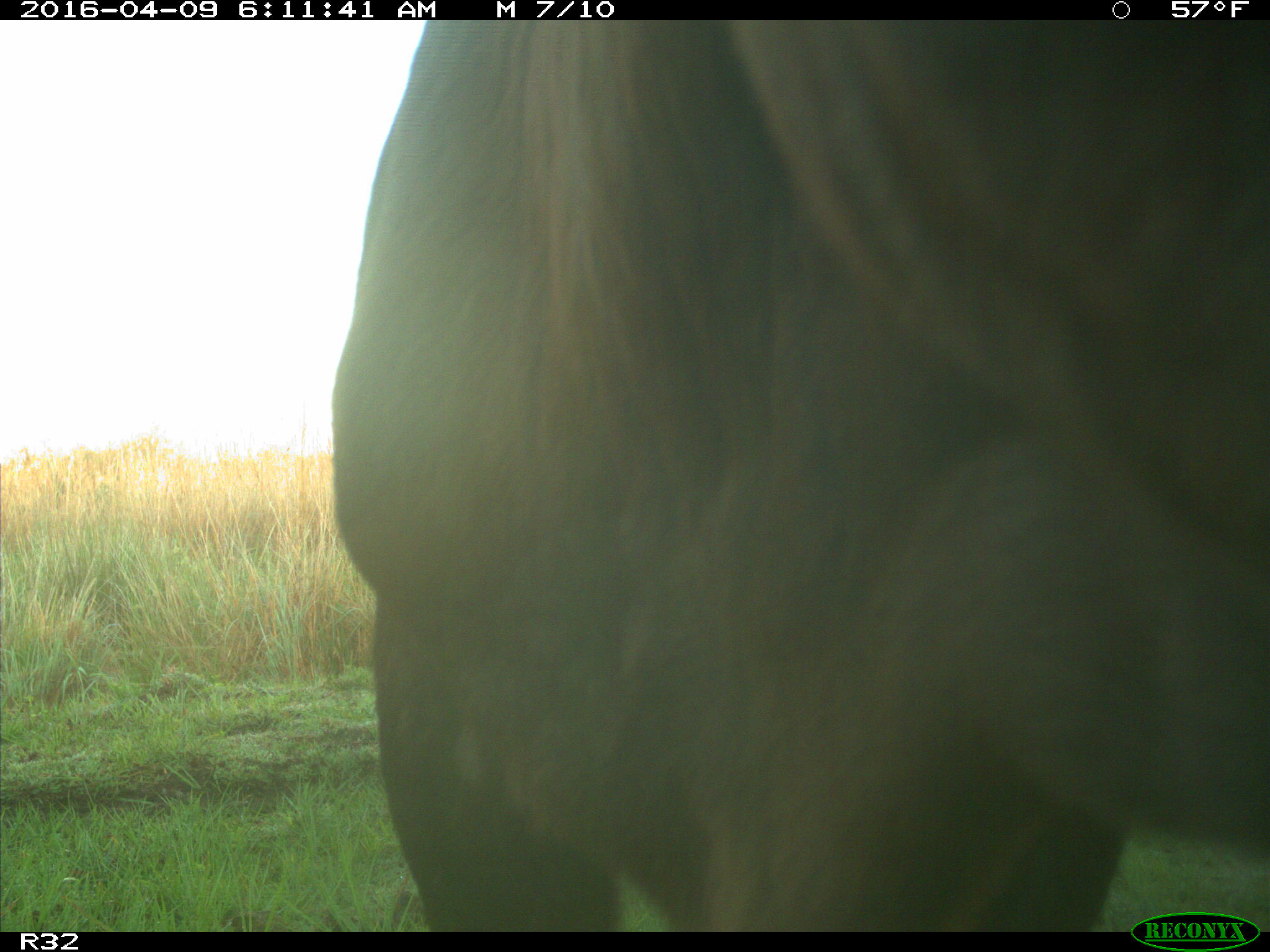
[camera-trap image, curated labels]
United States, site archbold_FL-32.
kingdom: Animalia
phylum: Chordata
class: Mammalia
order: Artiodactyla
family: Bovidae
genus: Bos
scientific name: Bos taurus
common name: domestic cow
Bos taurus (domestic cow).